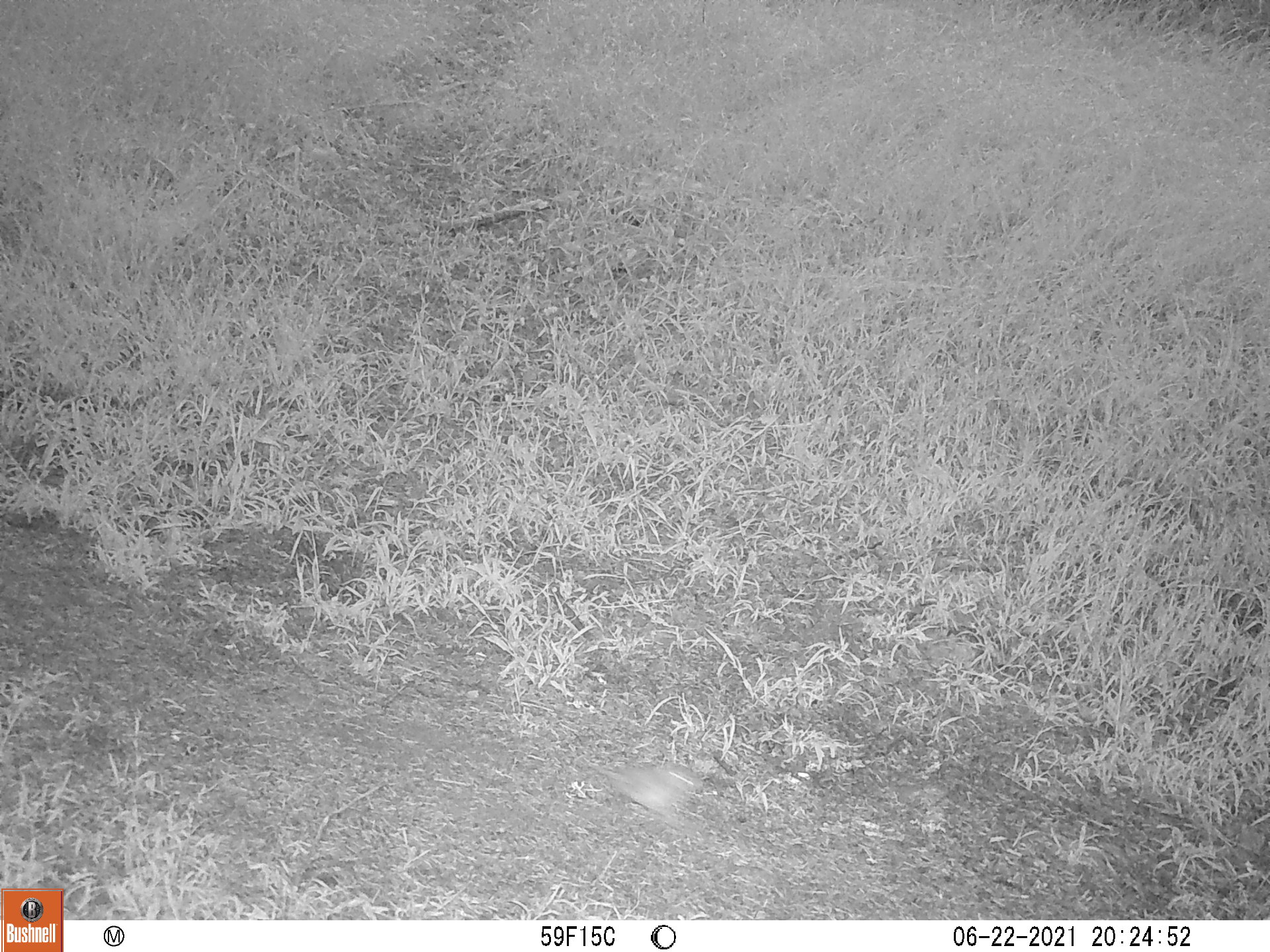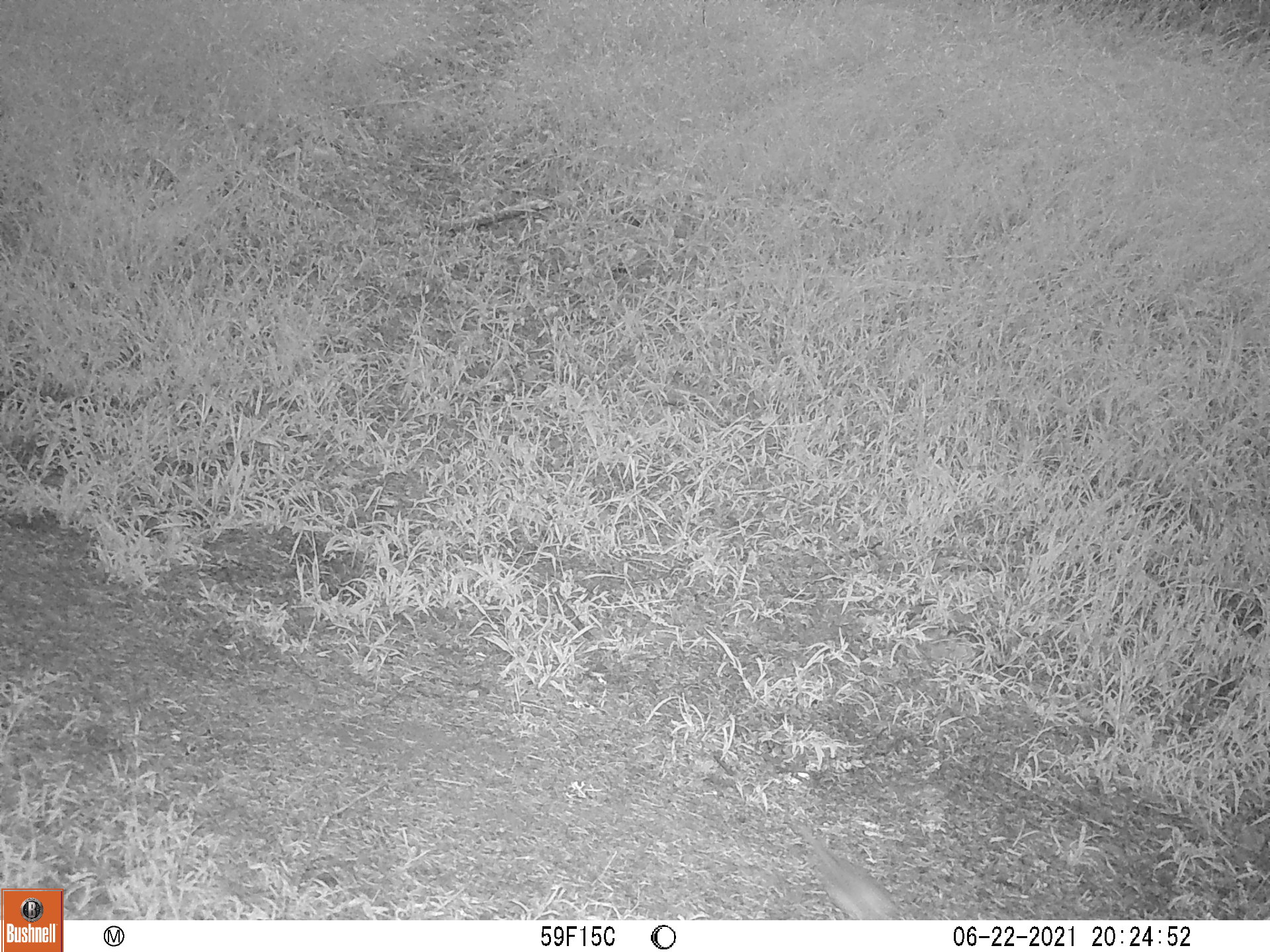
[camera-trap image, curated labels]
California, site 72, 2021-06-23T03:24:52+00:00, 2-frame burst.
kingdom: Animalia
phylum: Chordata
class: Aves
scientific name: Aves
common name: bird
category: unknown bird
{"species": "unknown bird (bird) (Aves)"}